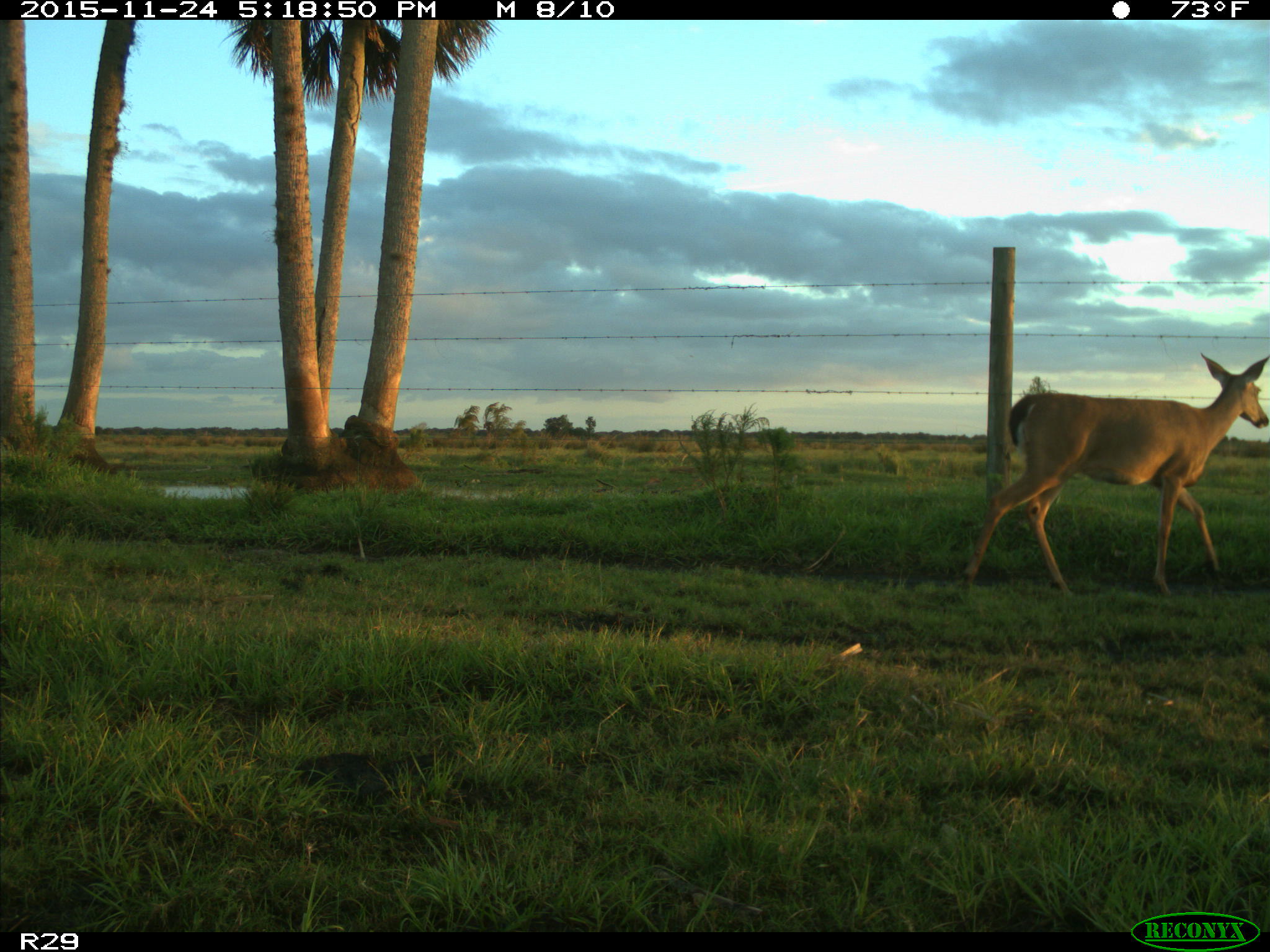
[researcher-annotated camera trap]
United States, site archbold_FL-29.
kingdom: Animalia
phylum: Chordata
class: Mammalia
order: Artiodactyla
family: Cervidae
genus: Odocoileus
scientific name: Odocoileus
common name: deer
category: unidentified deer